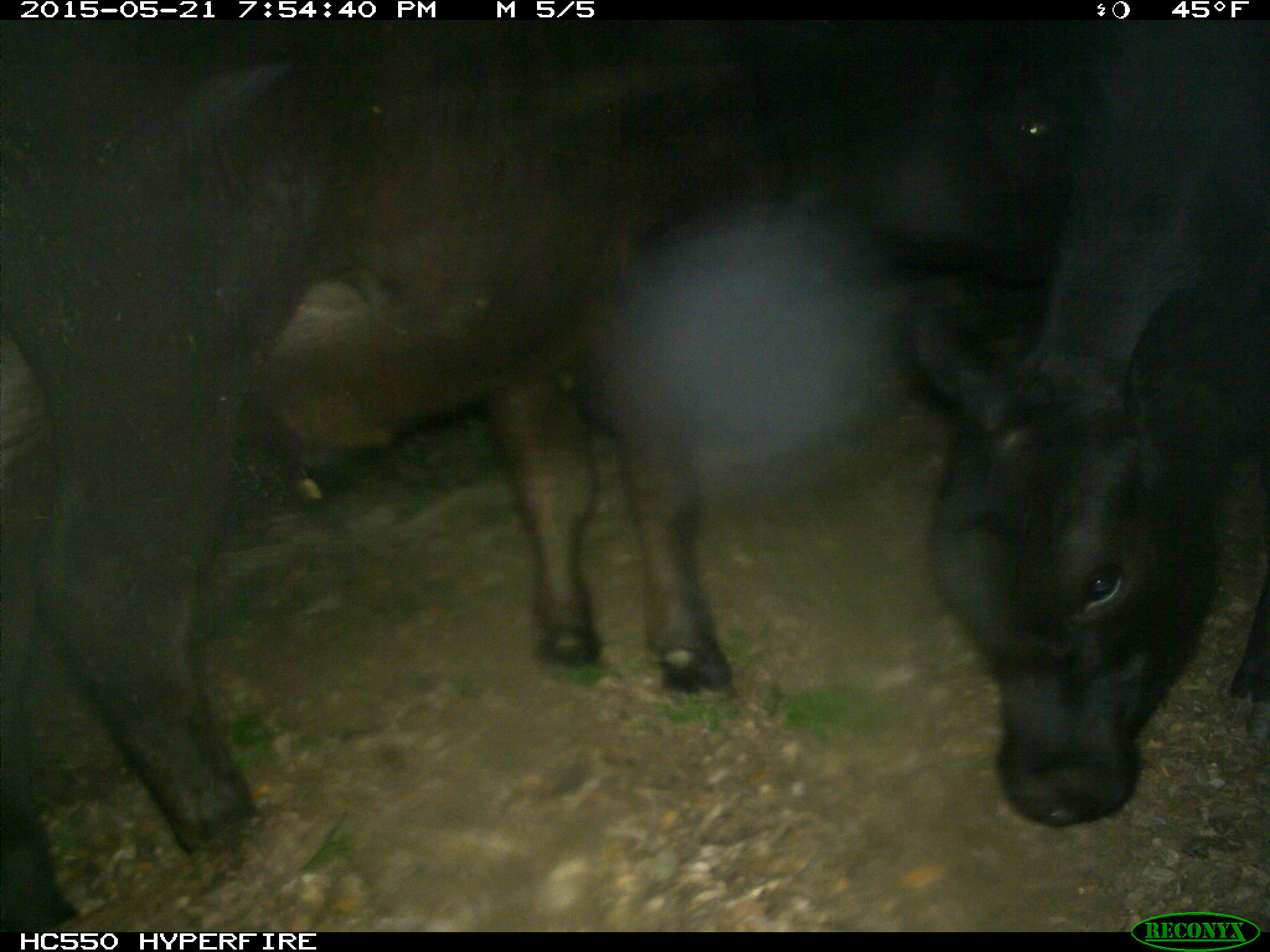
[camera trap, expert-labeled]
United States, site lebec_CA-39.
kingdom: Animalia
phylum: Chordata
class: Mammalia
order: Artiodactyla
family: Bovidae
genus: Bos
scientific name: Bos taurus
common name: domestic cow